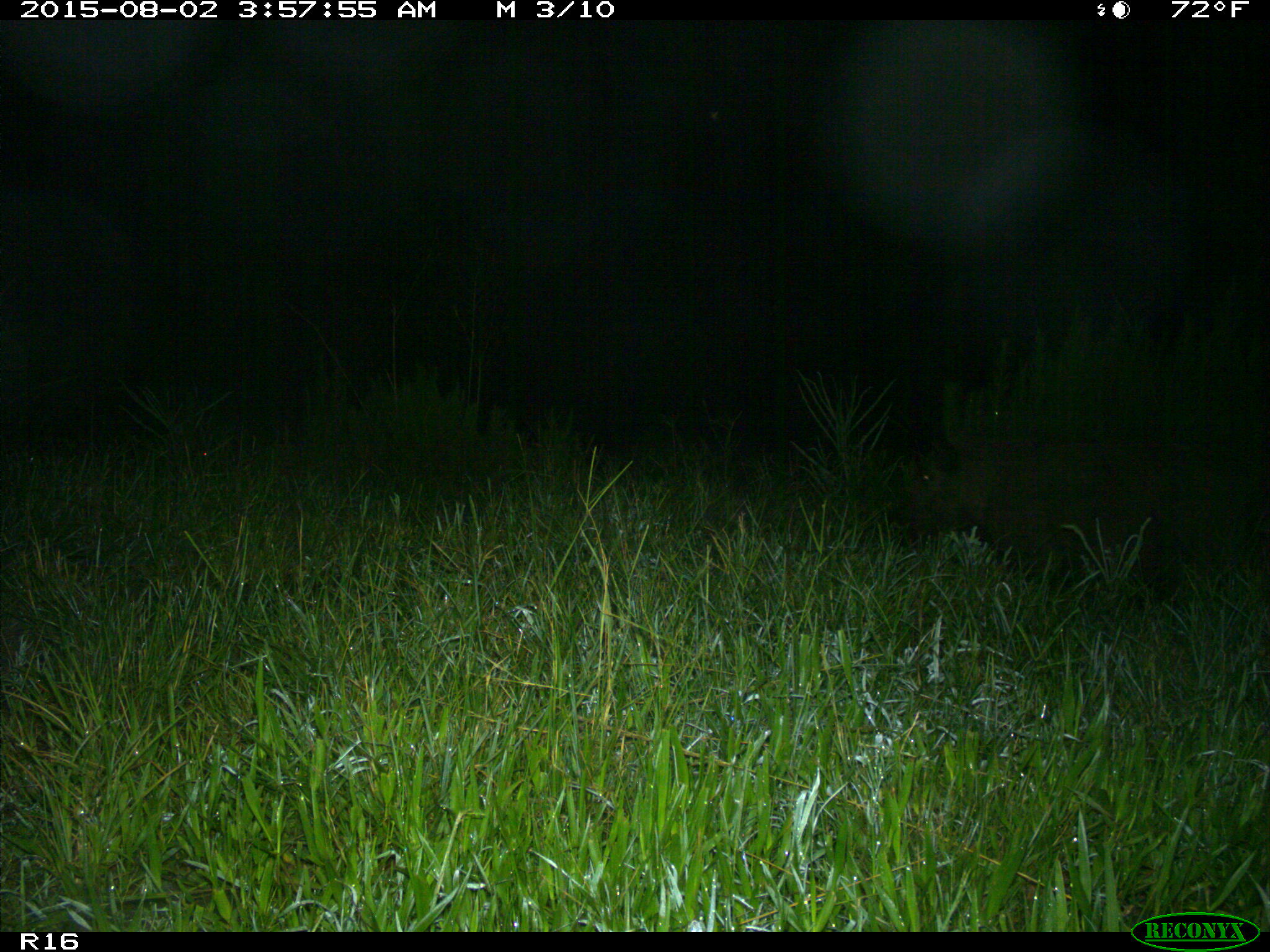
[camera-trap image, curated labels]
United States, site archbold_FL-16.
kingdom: Animalia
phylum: Chordata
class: Mammalia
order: Artiodactyla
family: Suidae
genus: Sus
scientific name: Sus scrofa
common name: wild boar